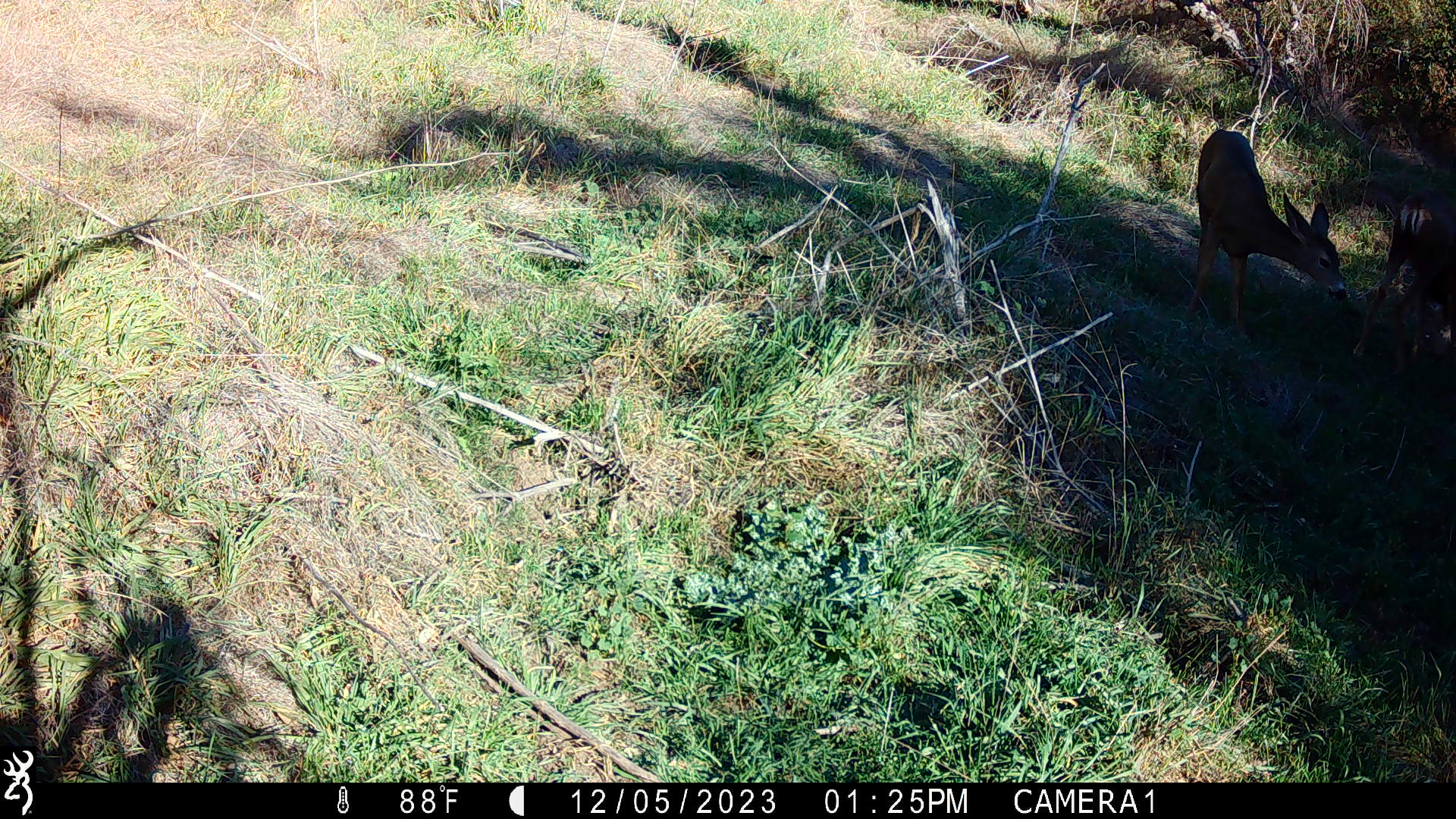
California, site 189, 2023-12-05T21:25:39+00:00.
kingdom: Animalia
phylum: Chordata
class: Mammalia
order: Artiodactyla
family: Cervidae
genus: Odocoileus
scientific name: Odocoileus hemionus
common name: mule deer